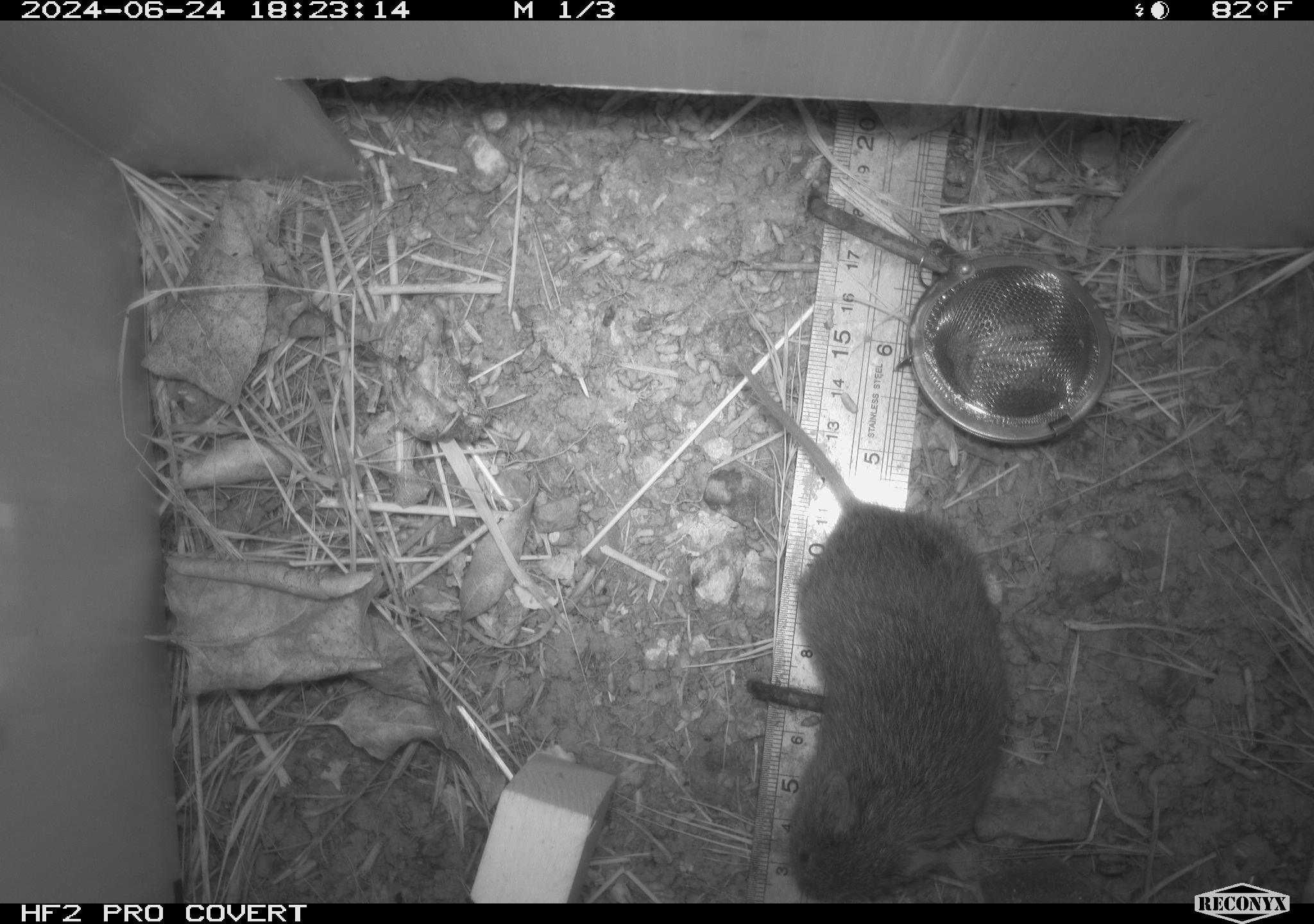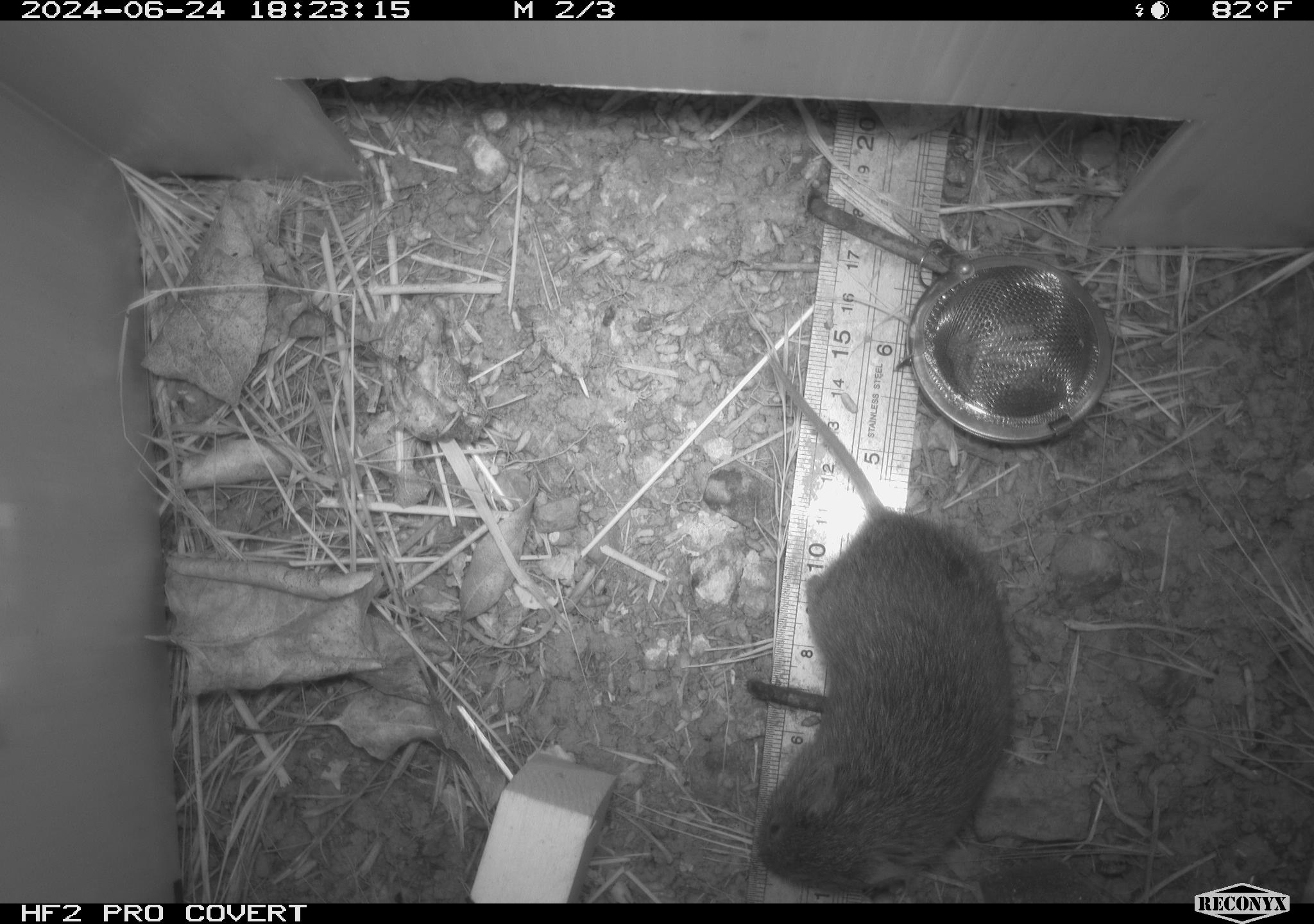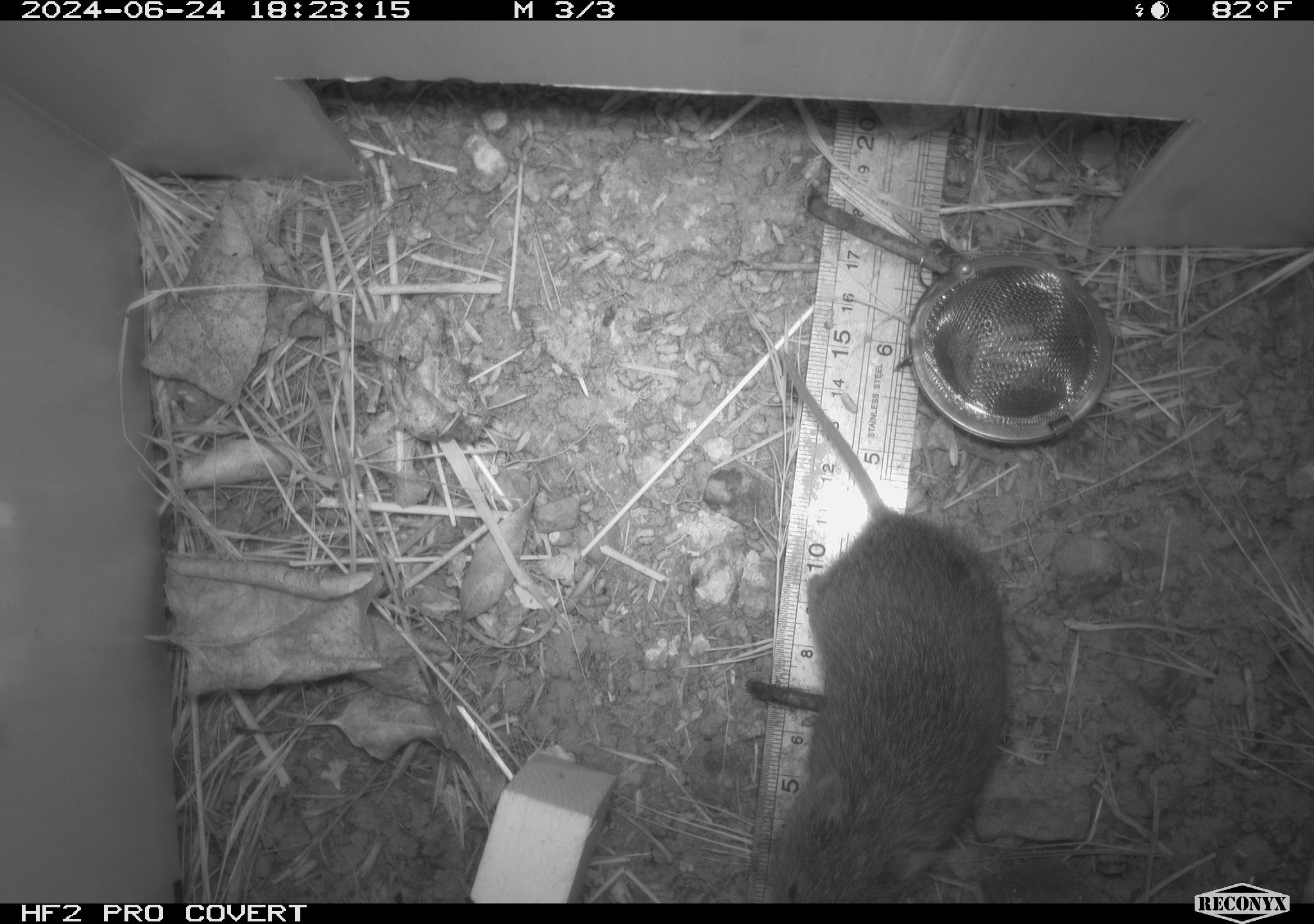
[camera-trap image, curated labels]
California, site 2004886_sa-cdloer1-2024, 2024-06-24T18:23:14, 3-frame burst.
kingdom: Animalia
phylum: Chordata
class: Mammalia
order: Rodentia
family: Cricetidae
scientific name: Arvicolinae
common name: voles, lemmings, and muskrats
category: arvicolinae subfamily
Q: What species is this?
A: Arvicolinae subfamily (voles, lemmings, and muskrats) (Arvicolinae).